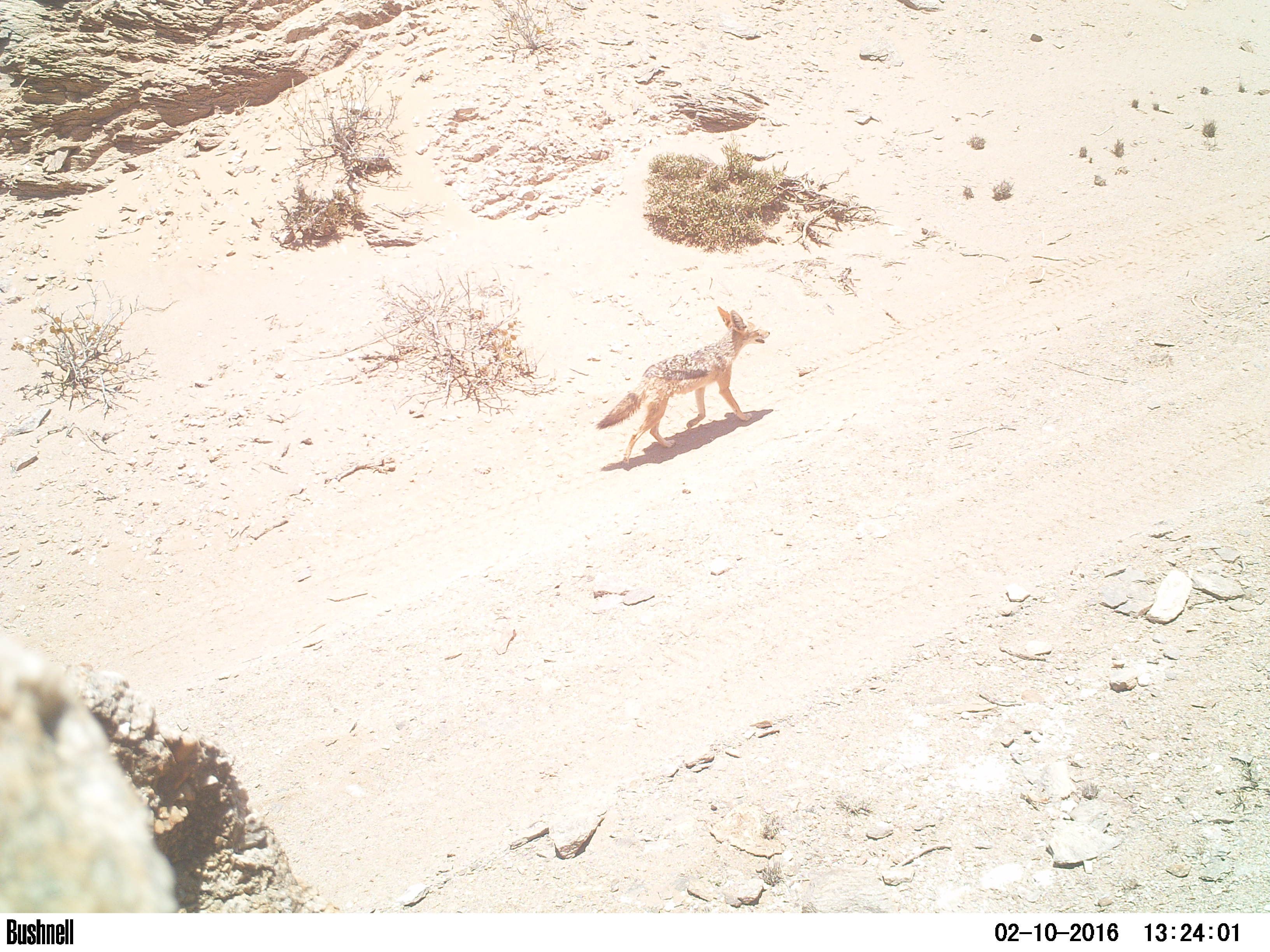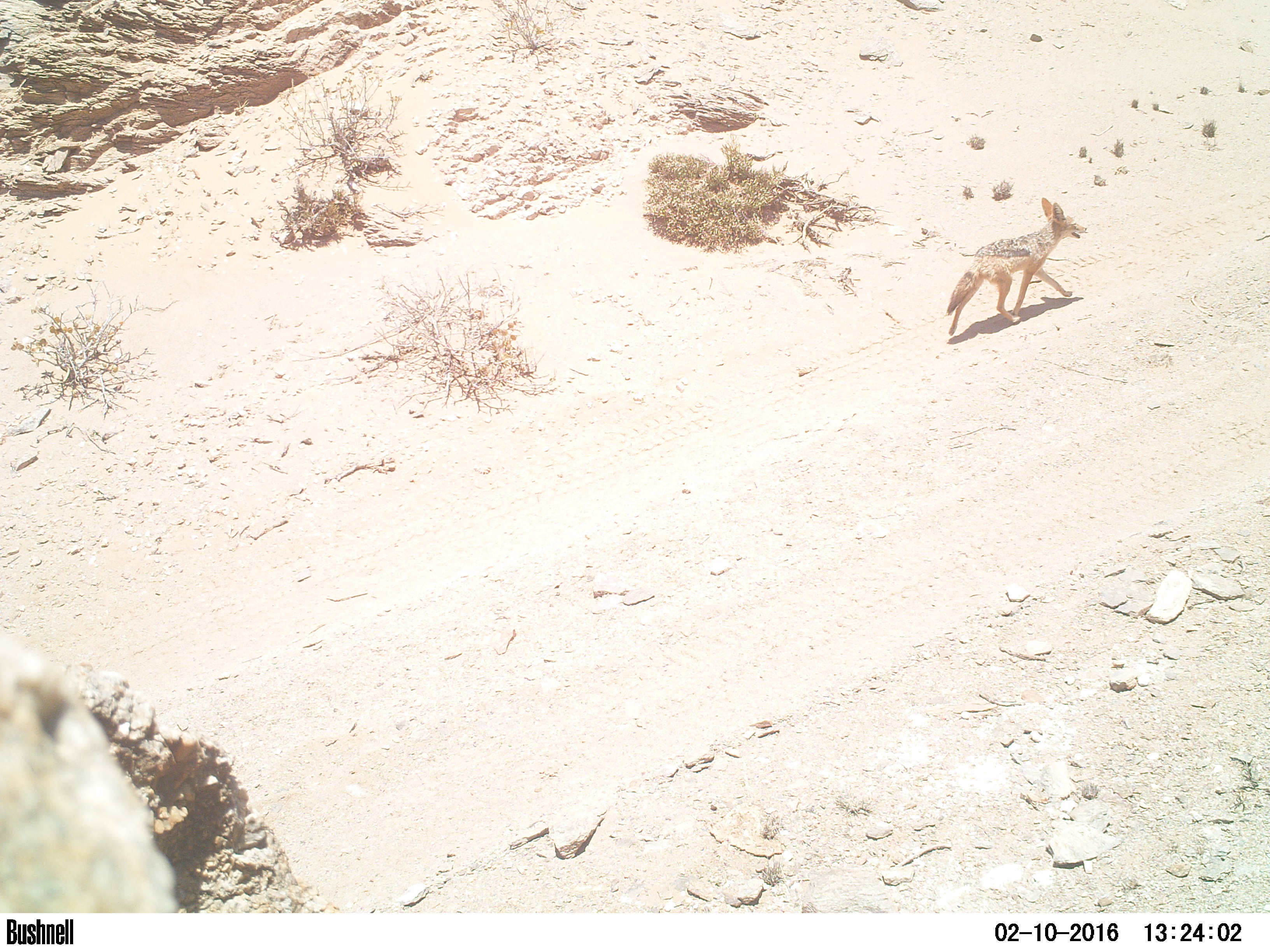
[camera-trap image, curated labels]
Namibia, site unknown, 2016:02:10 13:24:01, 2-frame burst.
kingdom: Animalia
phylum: Chordata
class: Mammalia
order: Carnivora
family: Canidae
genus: Lupulella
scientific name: Lupulella mesomelas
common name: black-backed jackal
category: canis mesomelas